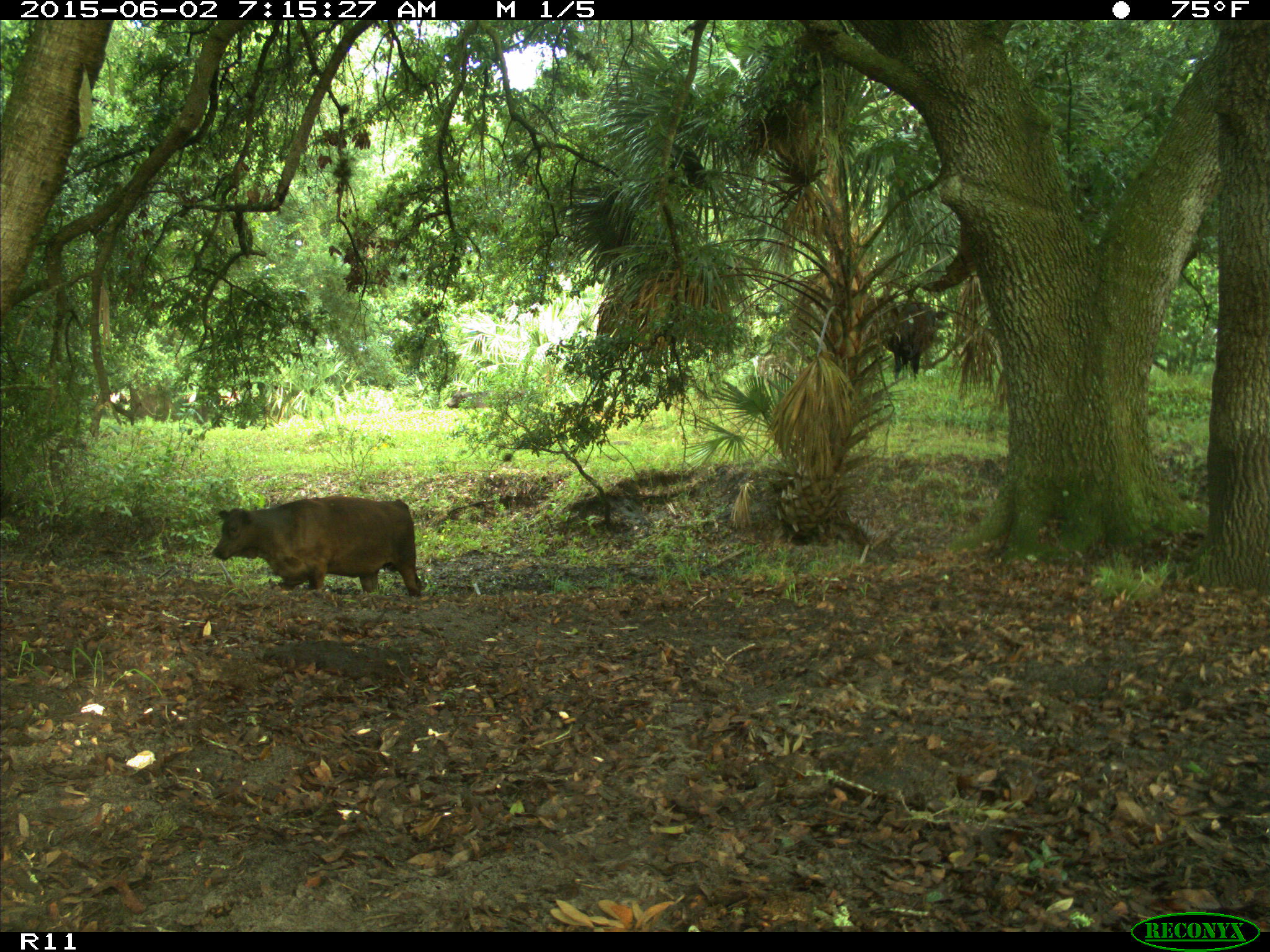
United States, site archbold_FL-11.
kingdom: Animalia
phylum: Chordata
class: Mammalia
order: Artiodactyla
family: Bovidae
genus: Bos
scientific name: Bos taurus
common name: domestic cow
Bos taurus (domestic cow).